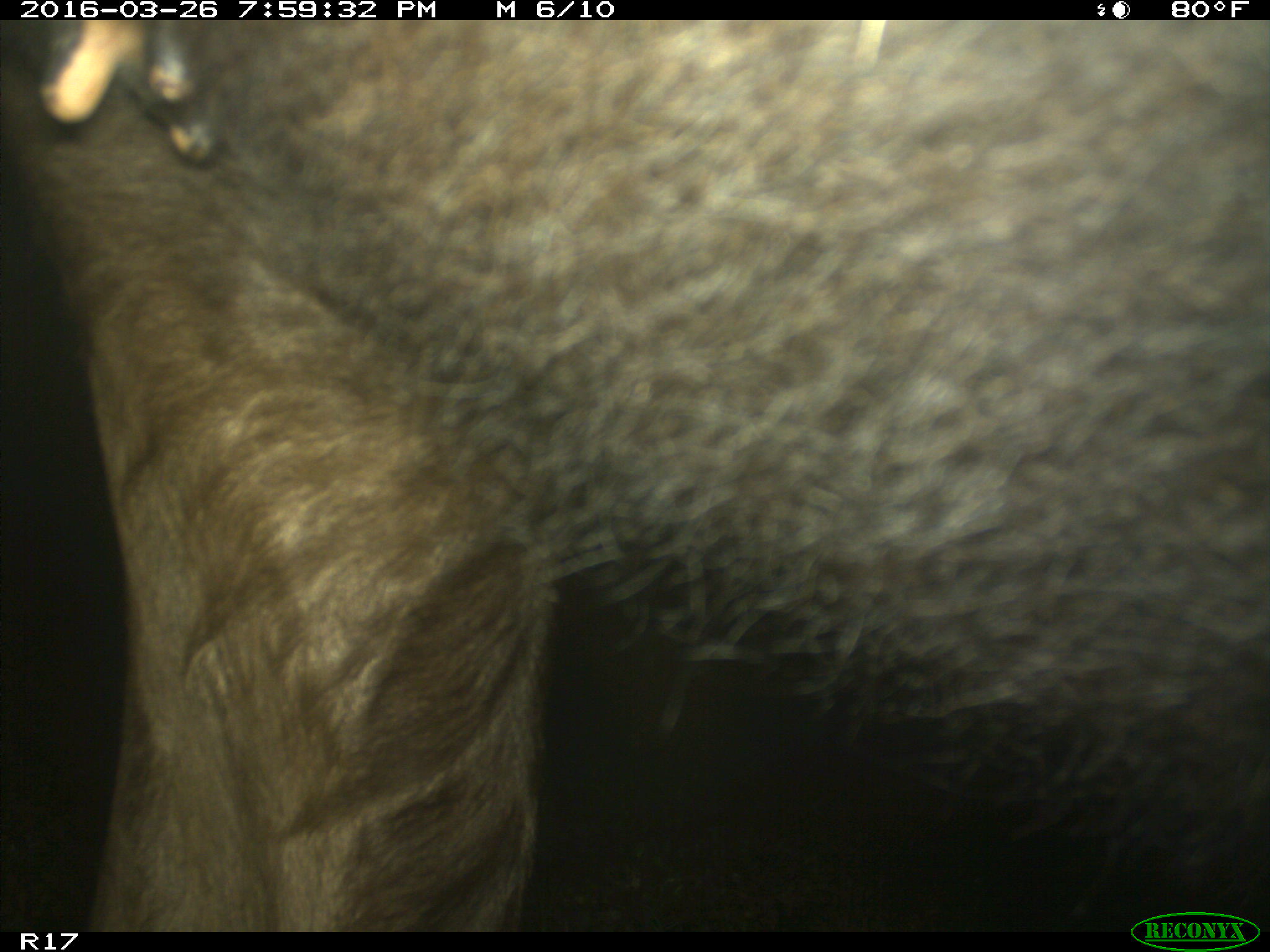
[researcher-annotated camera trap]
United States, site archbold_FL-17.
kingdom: Animalia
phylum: Chordata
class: Mammalia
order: Artiodactyla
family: Bovidae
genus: Bos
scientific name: Bos taurus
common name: domestic cow